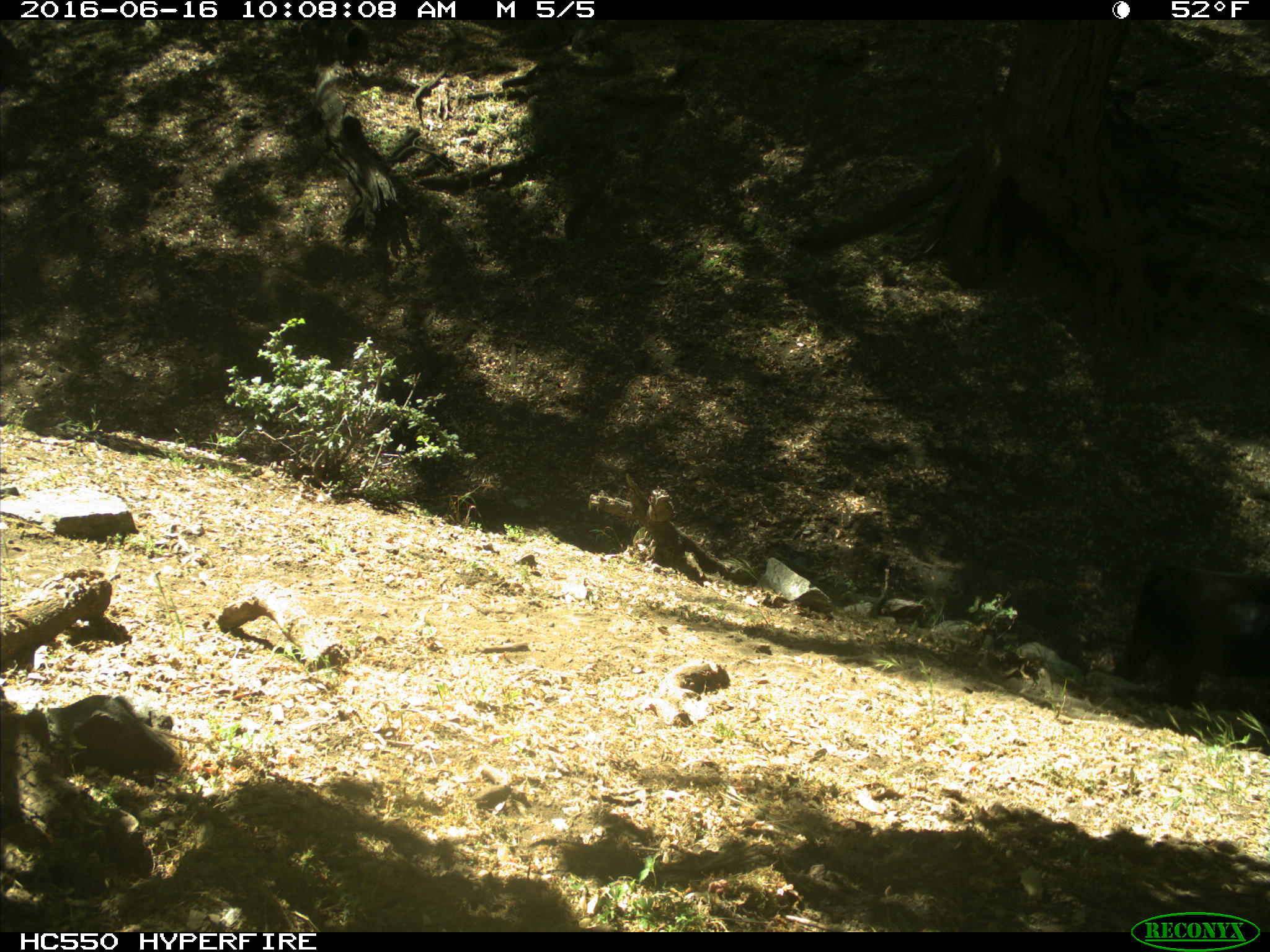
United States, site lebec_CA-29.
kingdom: Animalia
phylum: Chordata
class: Mammalia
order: Artiodactyla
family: Bovidae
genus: Bos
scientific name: Bos taurus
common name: domestic cow